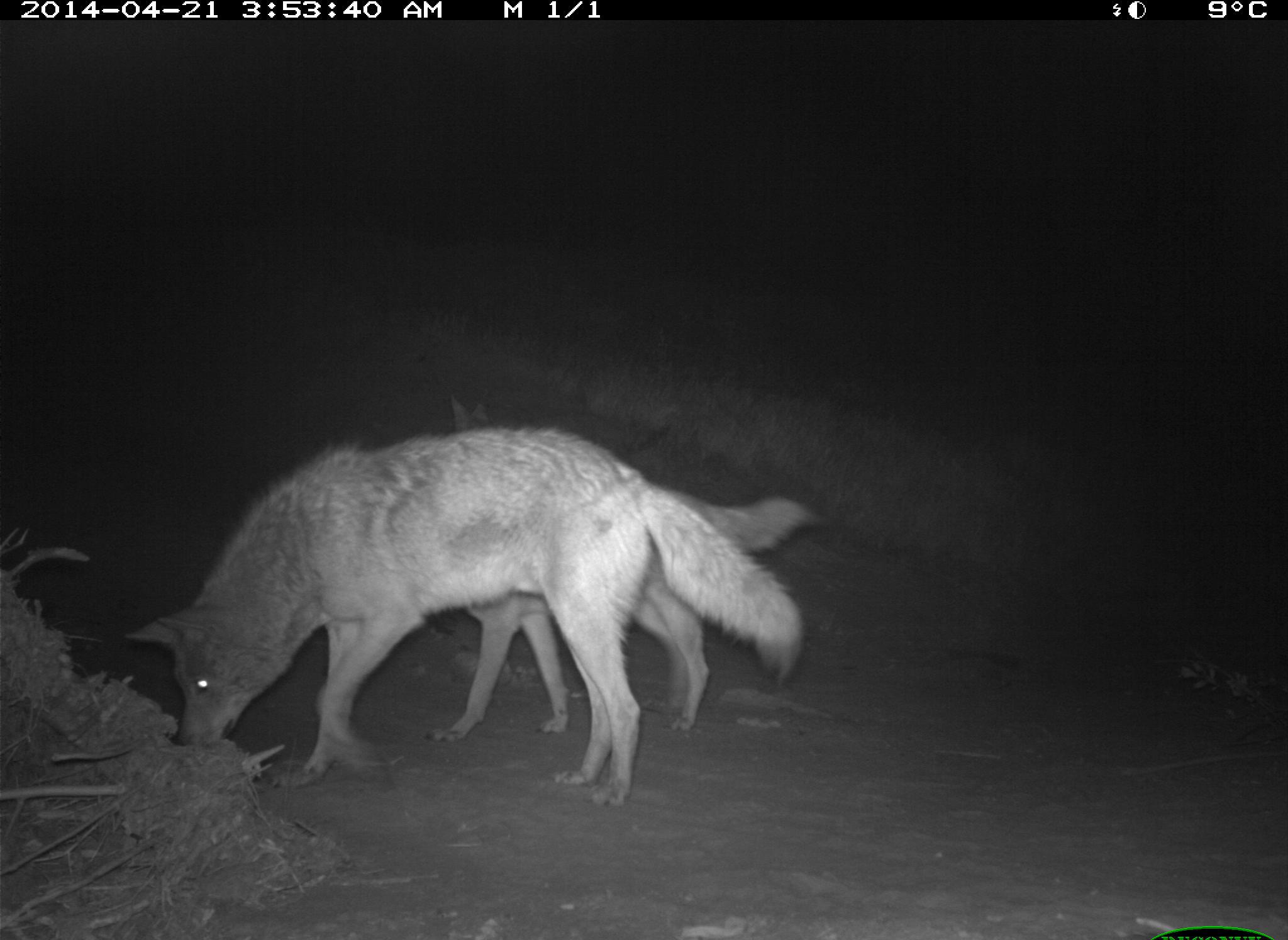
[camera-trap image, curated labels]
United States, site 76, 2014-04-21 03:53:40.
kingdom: Animalia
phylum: Chordata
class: Mammalia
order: Carnivora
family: Canidae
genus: Canis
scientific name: Canis latrans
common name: coyote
Coyote (Canis latrans).